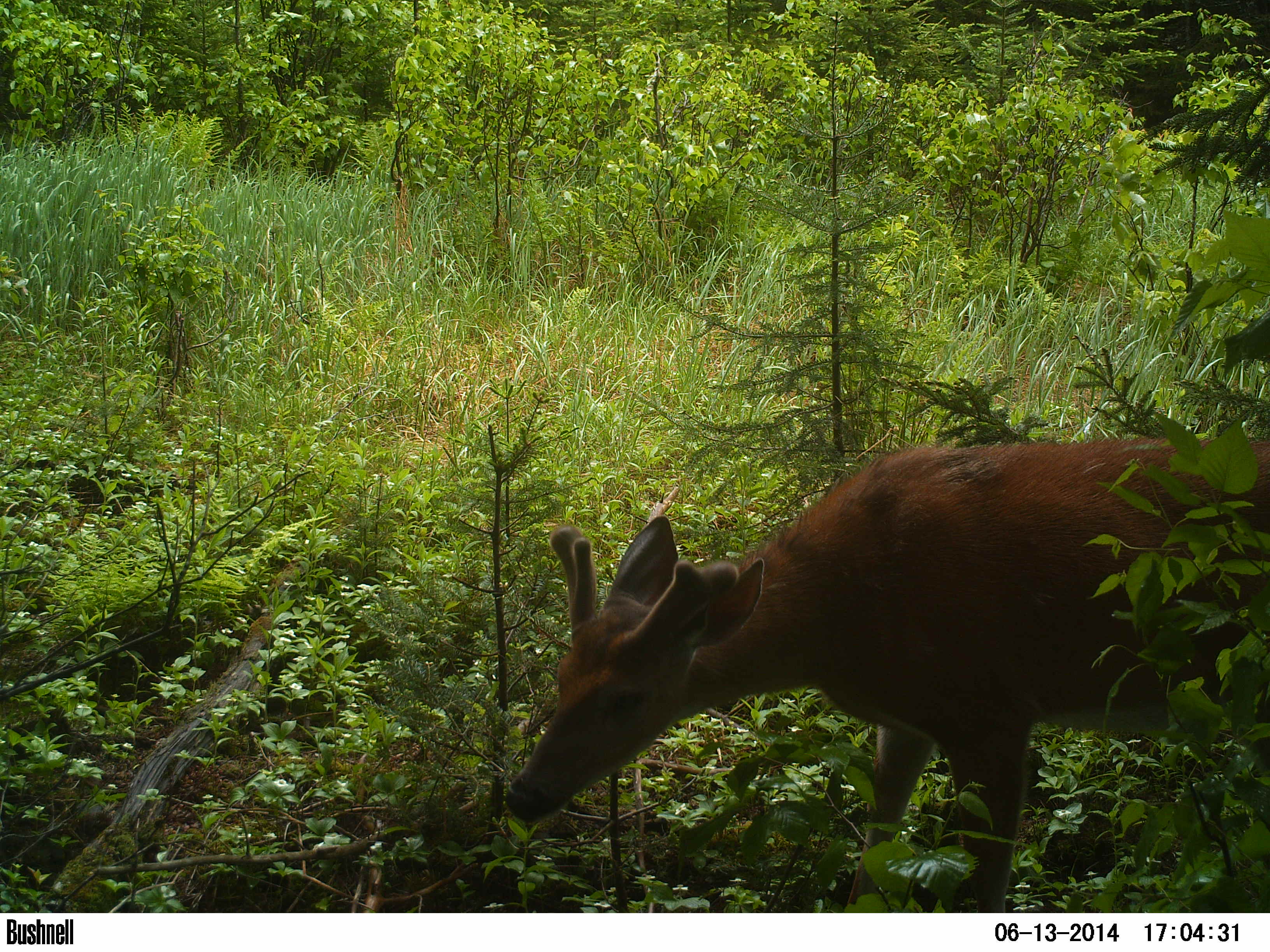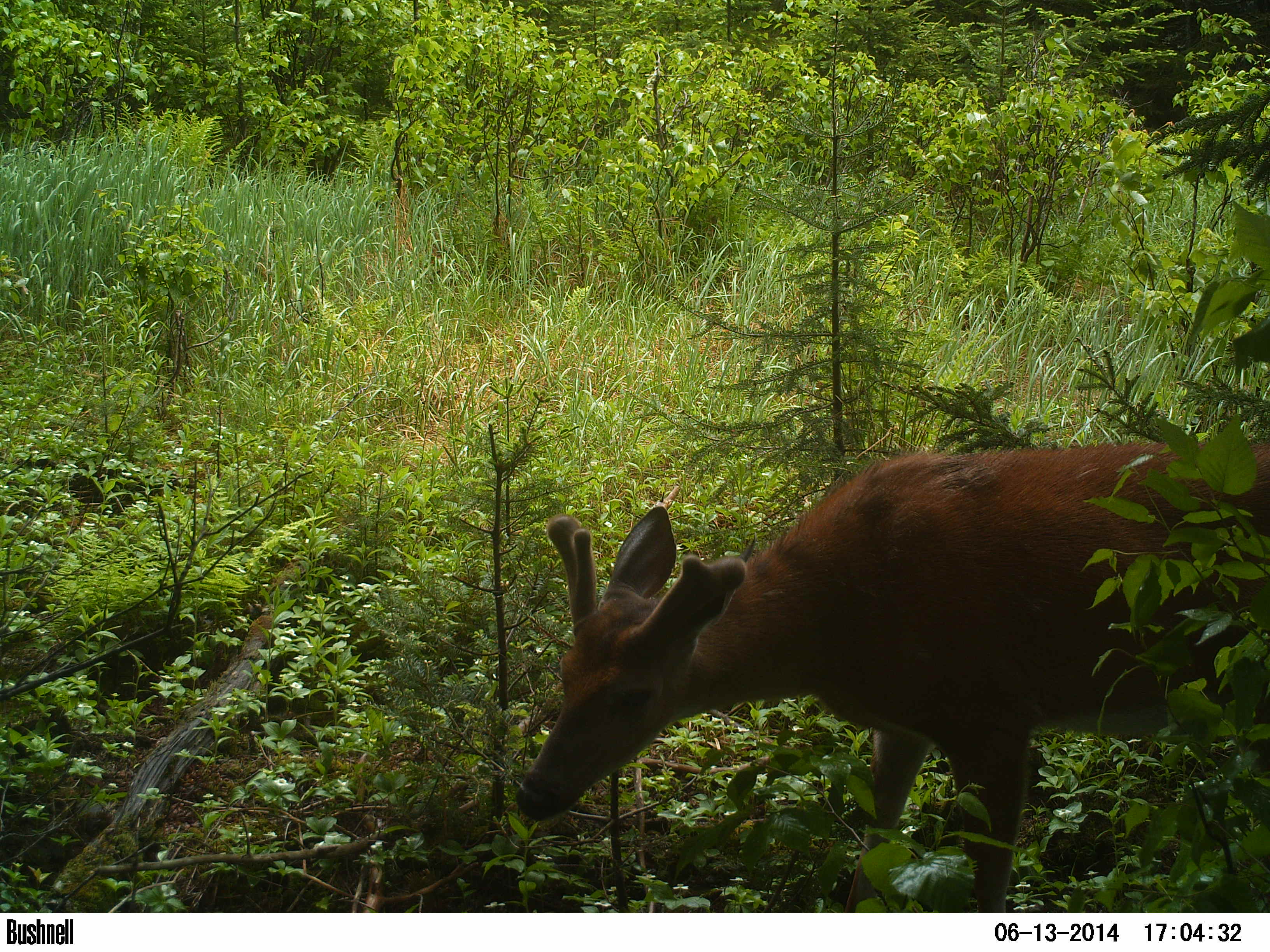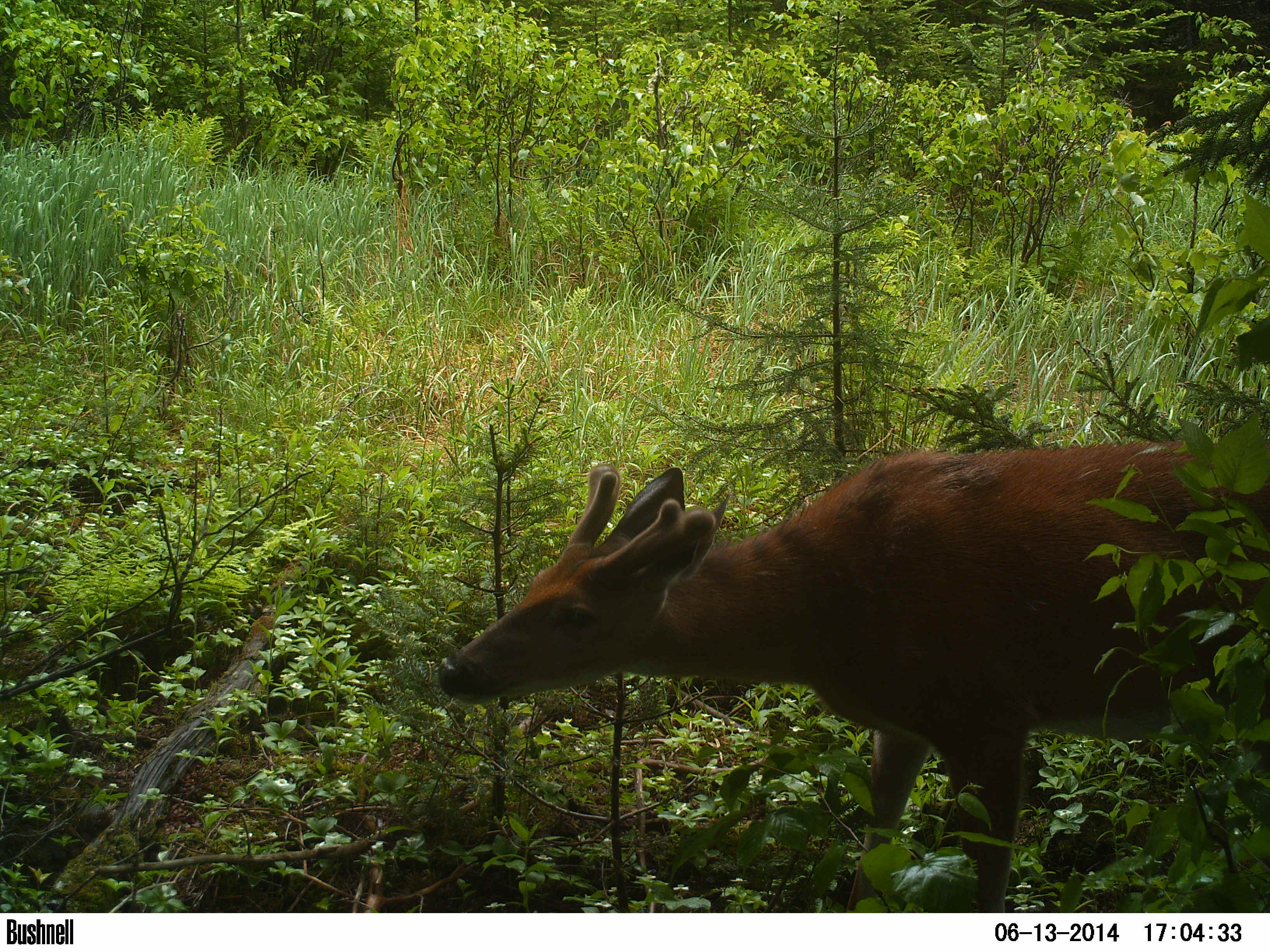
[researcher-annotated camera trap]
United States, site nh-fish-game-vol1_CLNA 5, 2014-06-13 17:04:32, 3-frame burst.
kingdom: Animalia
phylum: Chordata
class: Mammalia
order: Artiodactyla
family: Cervidae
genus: Odocoileus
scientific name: Odocoileus virginianus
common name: white-tailed deer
White-tailed deer (Odocoileus virginianus).